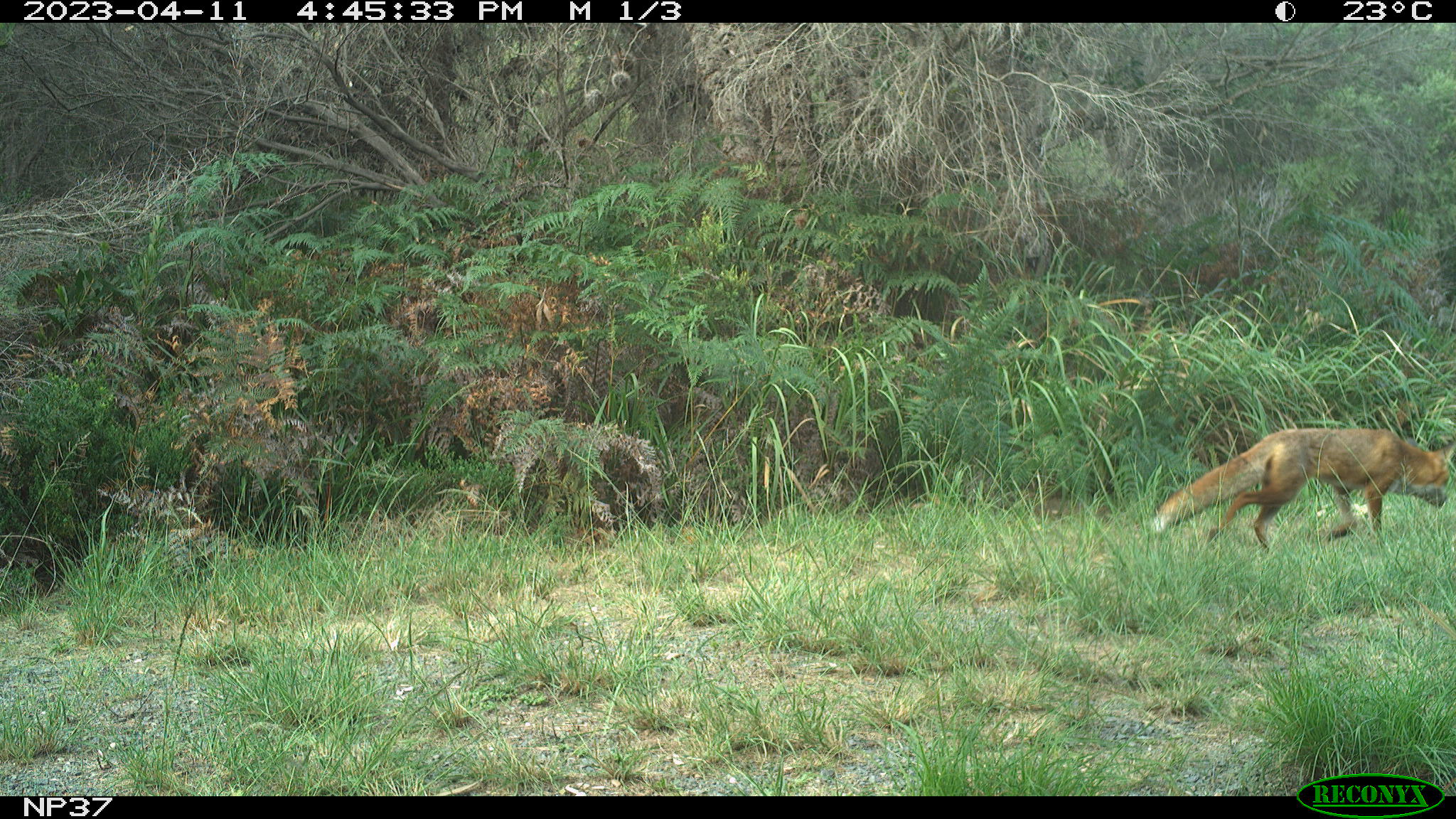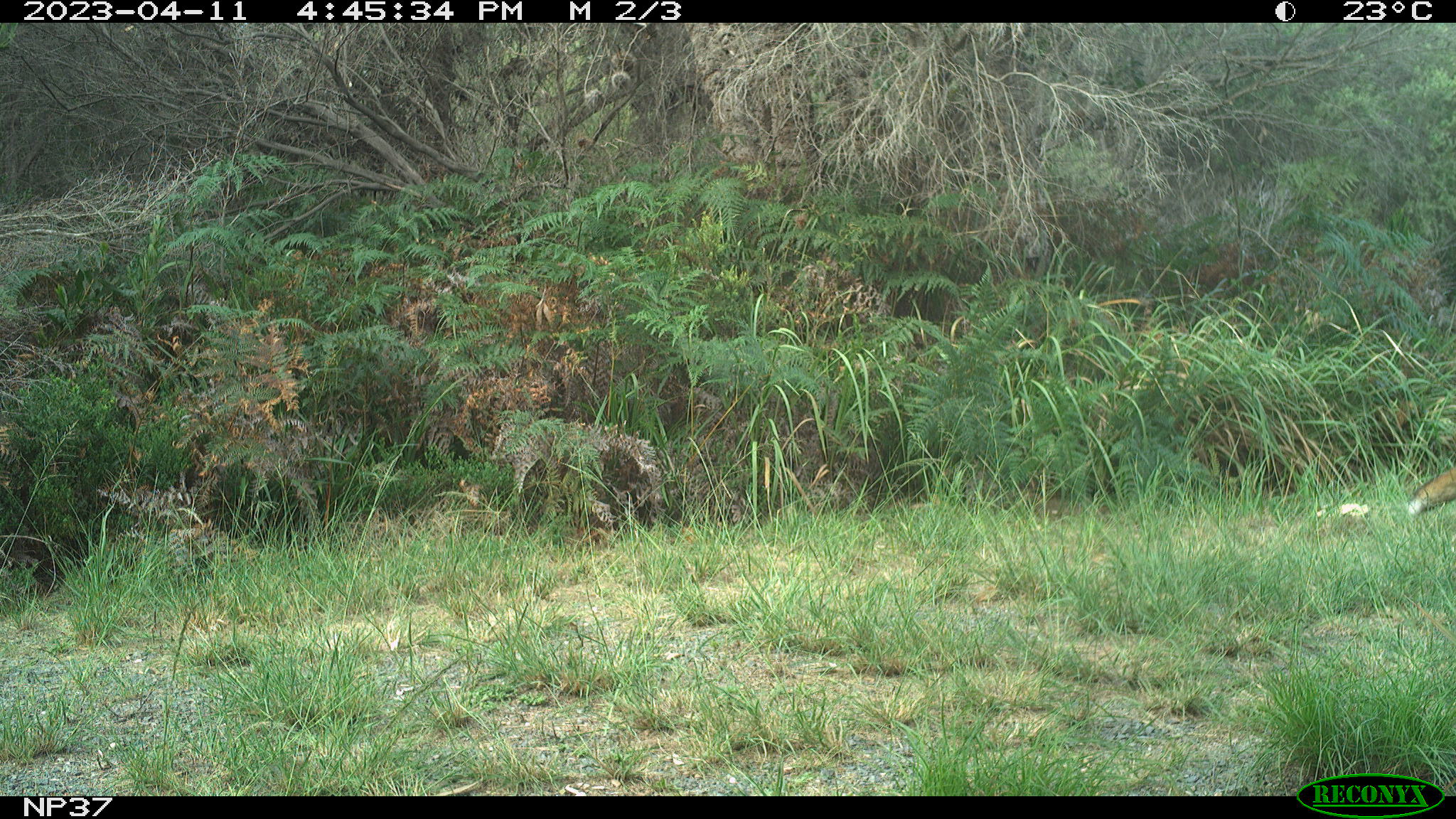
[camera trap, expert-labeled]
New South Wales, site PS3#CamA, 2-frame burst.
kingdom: Animalia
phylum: Chordata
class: Mammalia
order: Carnivora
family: Canidae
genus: Vulpes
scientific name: Vulpes vulpes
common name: red fox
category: fox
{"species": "fox (red fox) (Vulpes vulpes)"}